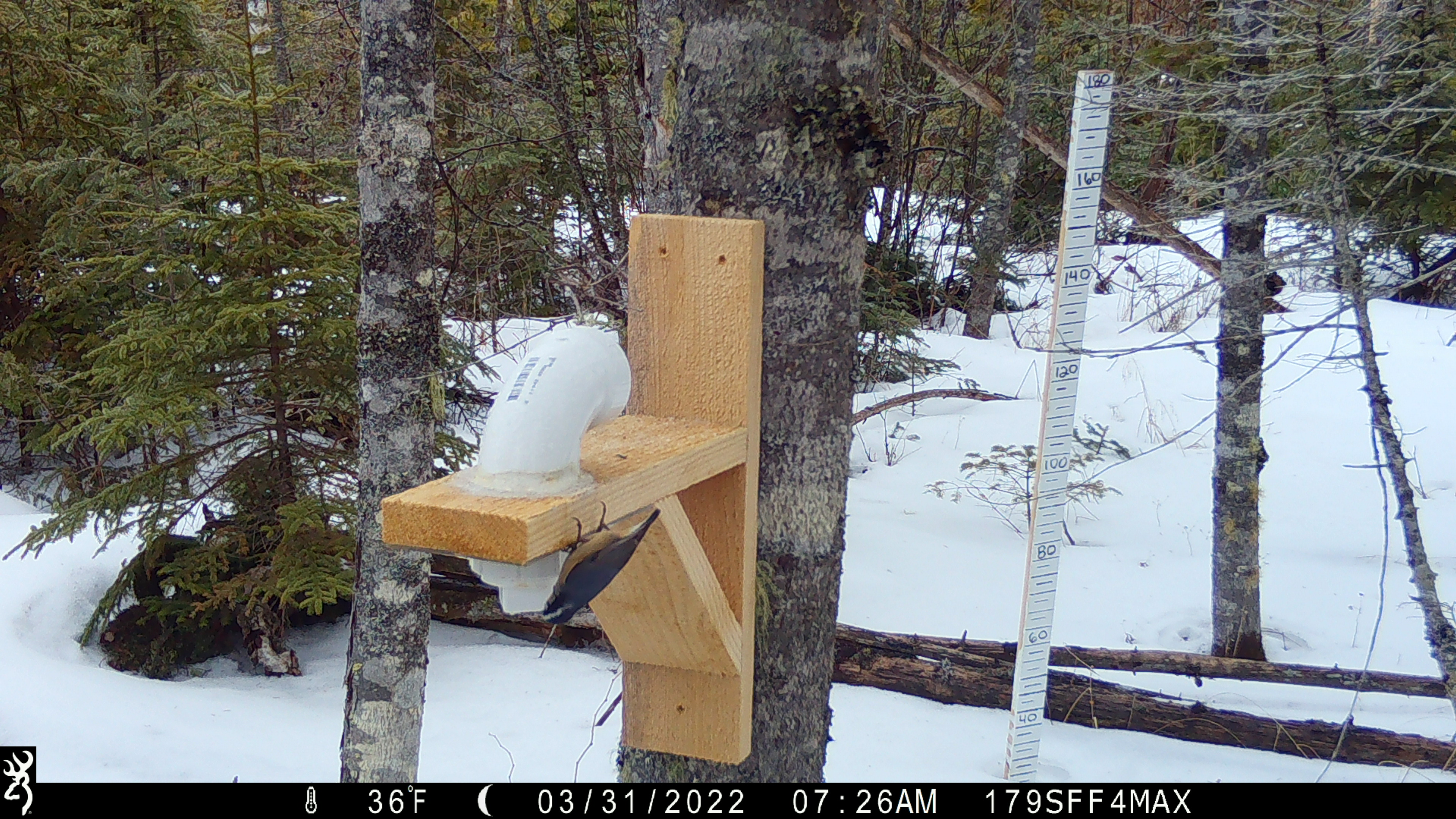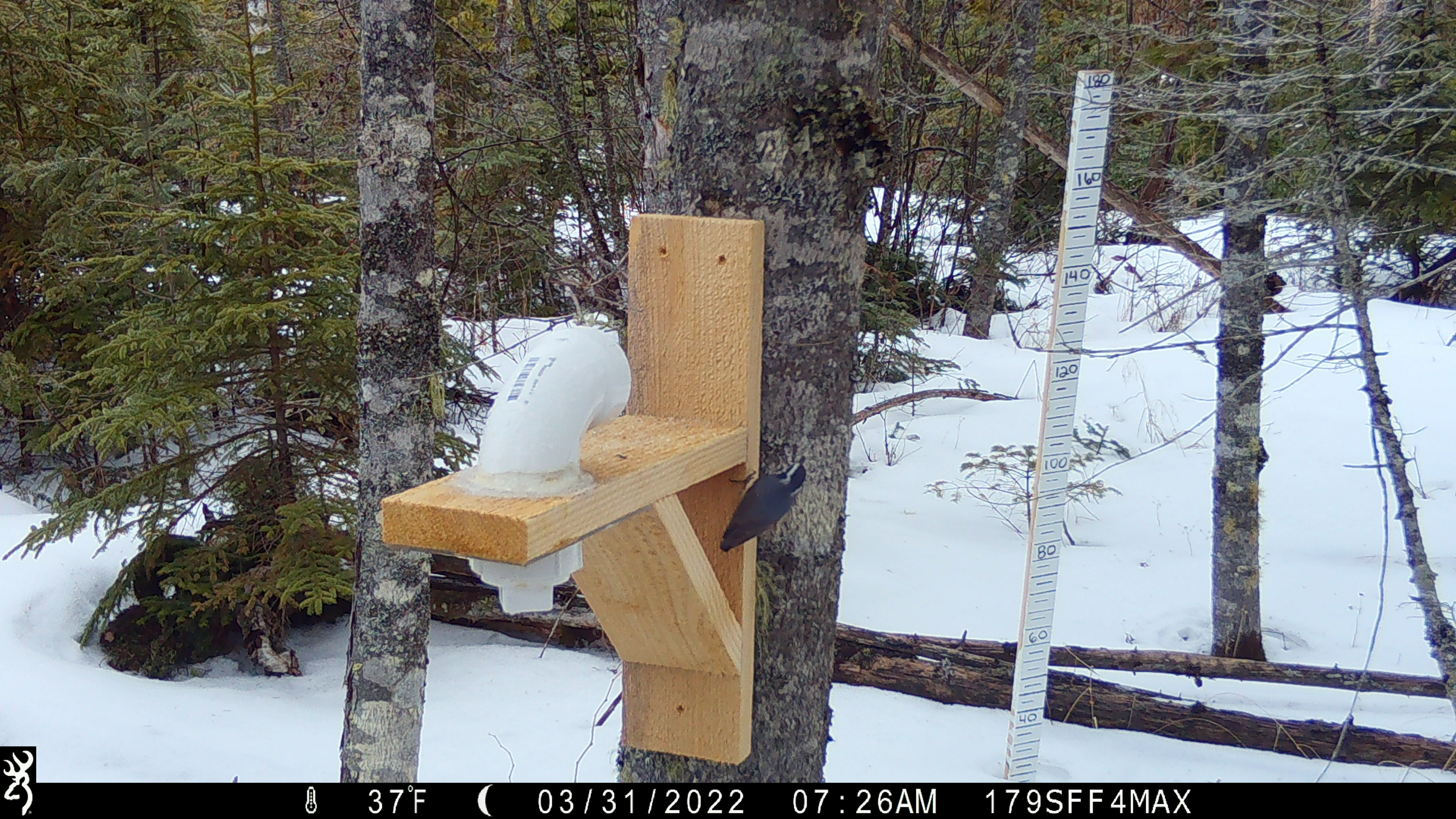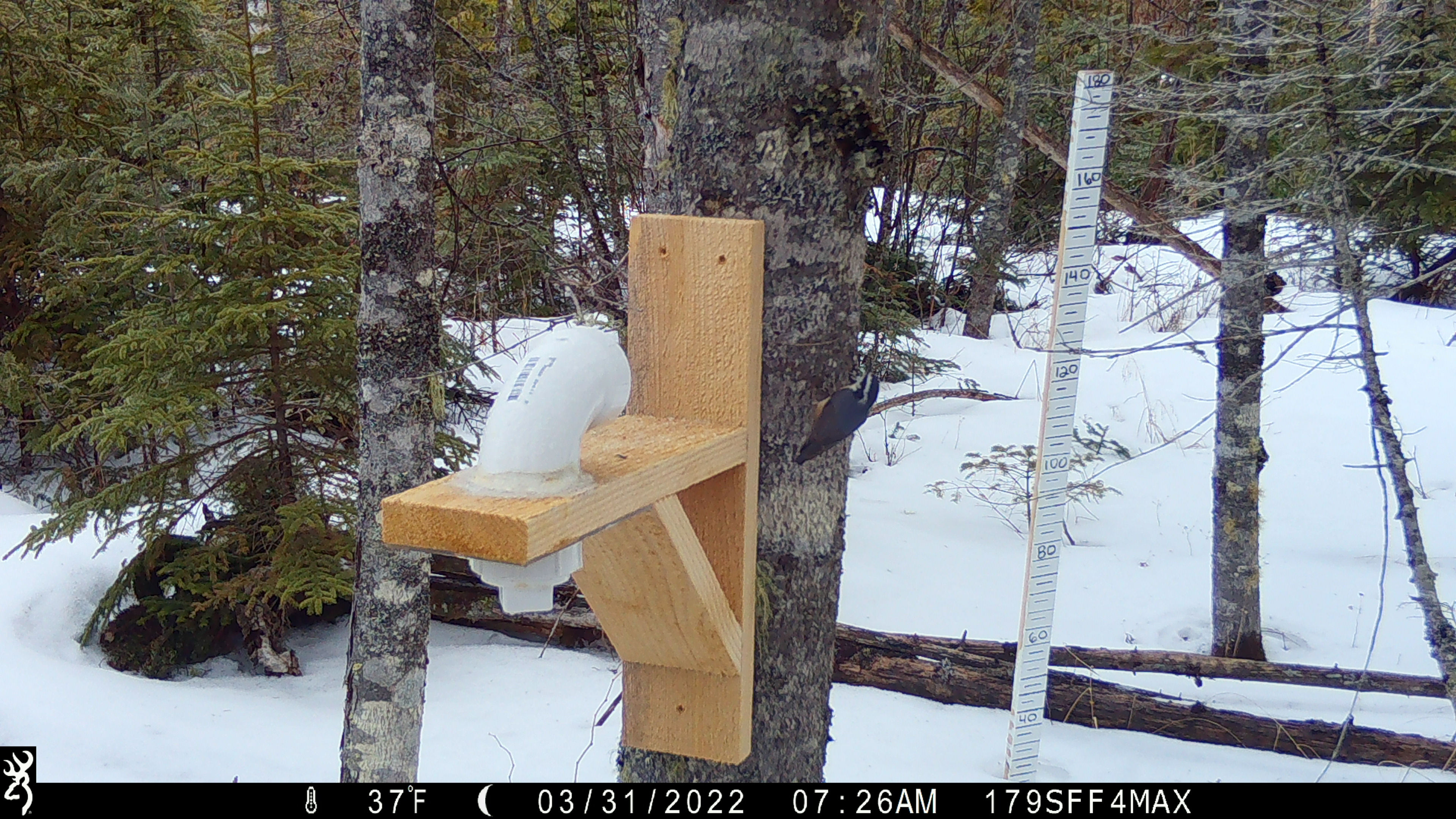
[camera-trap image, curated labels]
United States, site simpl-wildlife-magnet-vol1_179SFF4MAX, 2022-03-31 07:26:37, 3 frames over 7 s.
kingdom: Animalia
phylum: Chordata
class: Aves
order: Passeriformes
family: Sittidae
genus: Sitta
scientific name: Sitta canadensis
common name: red-breasted nuthatch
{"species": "red-breasted nuthatch (Sitta canadensis)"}